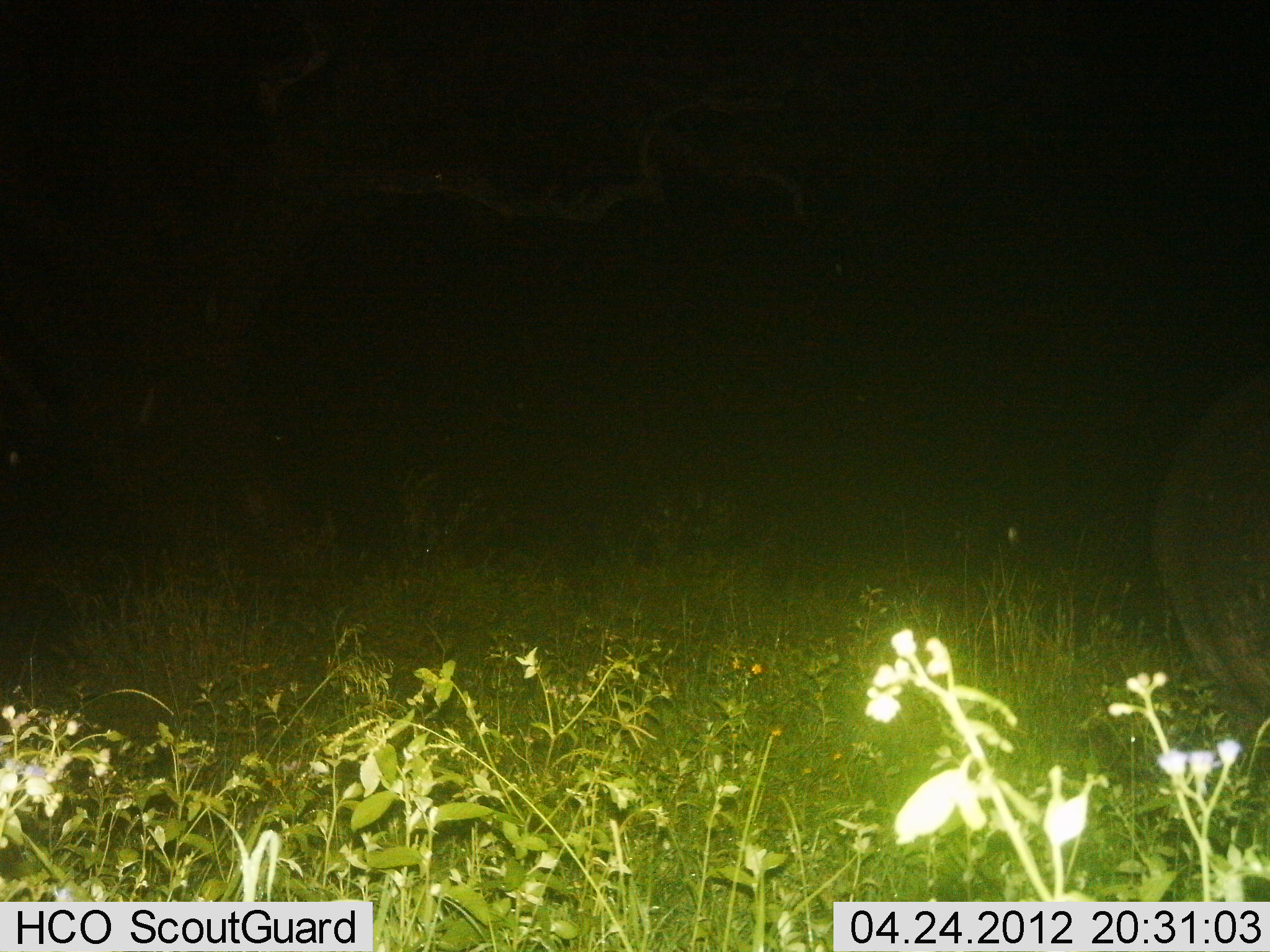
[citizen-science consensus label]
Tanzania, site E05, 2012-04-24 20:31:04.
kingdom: Animalia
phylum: Chordata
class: Mammalia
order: Artiodactyla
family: Hippopotamidae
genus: Hippopotamus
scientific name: Hippopotamus amphibius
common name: hippopotamus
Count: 1.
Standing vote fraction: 62%.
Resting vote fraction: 0%.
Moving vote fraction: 38%.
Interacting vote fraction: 0%.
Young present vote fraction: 0%.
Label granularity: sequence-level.